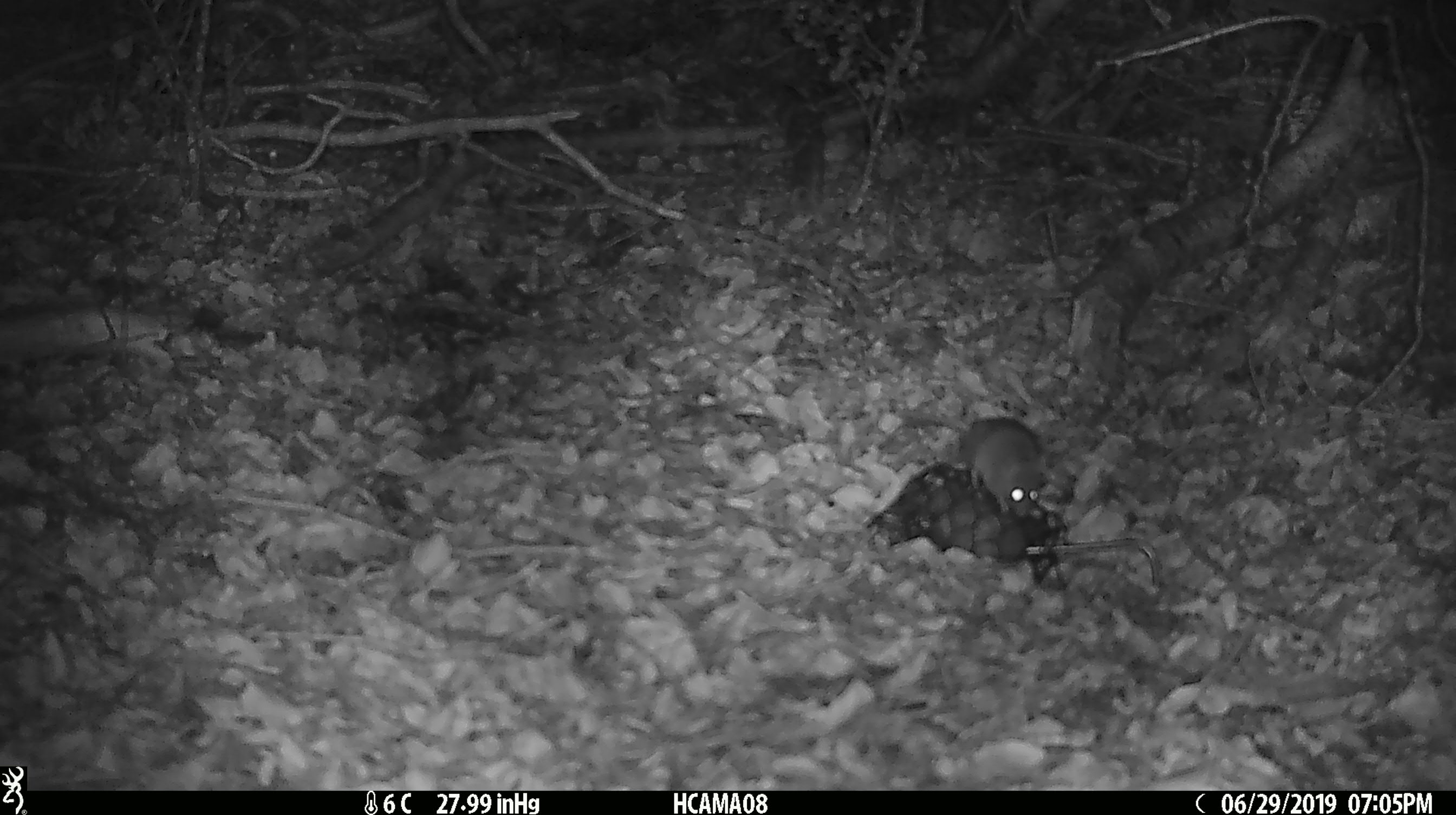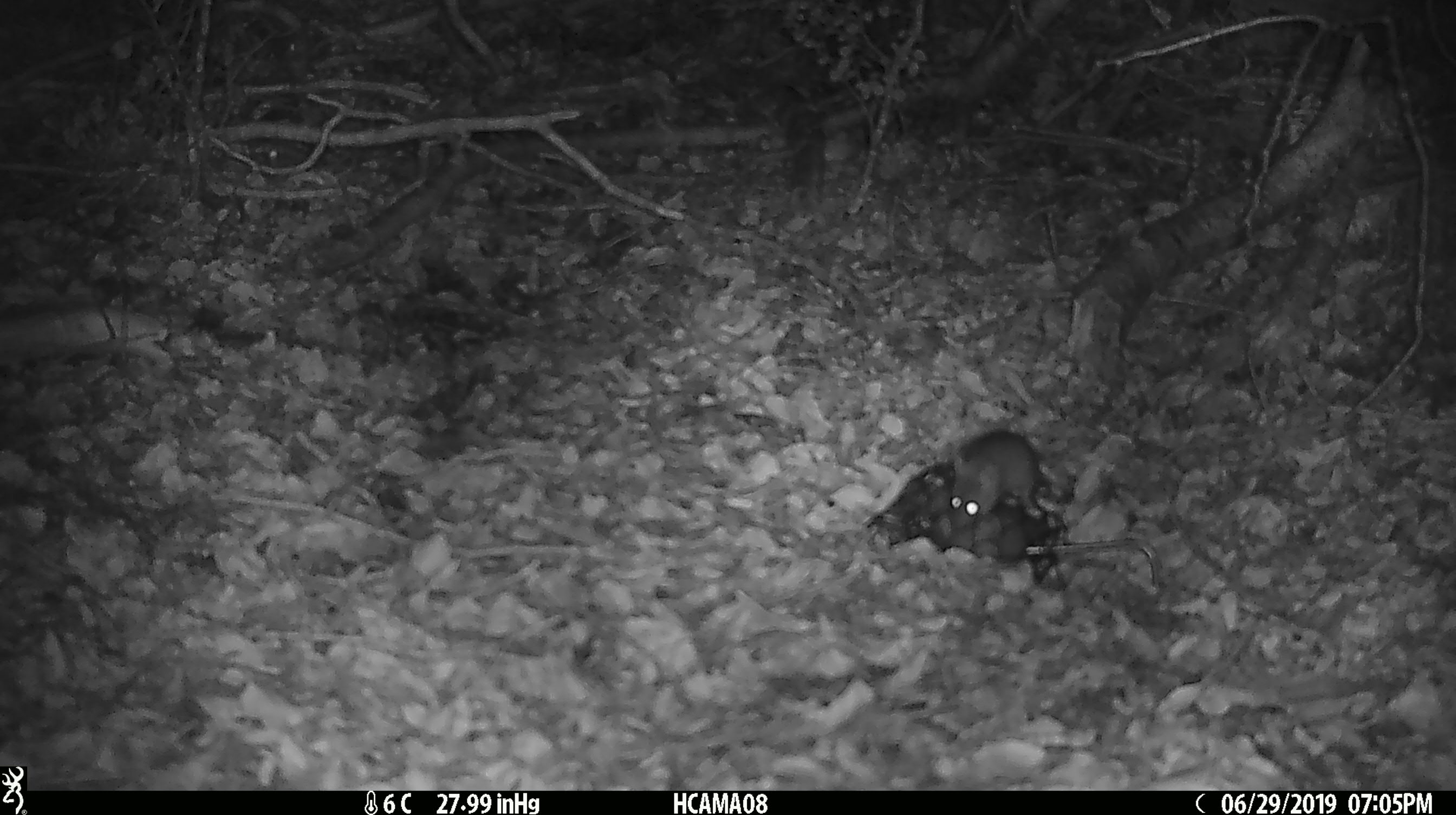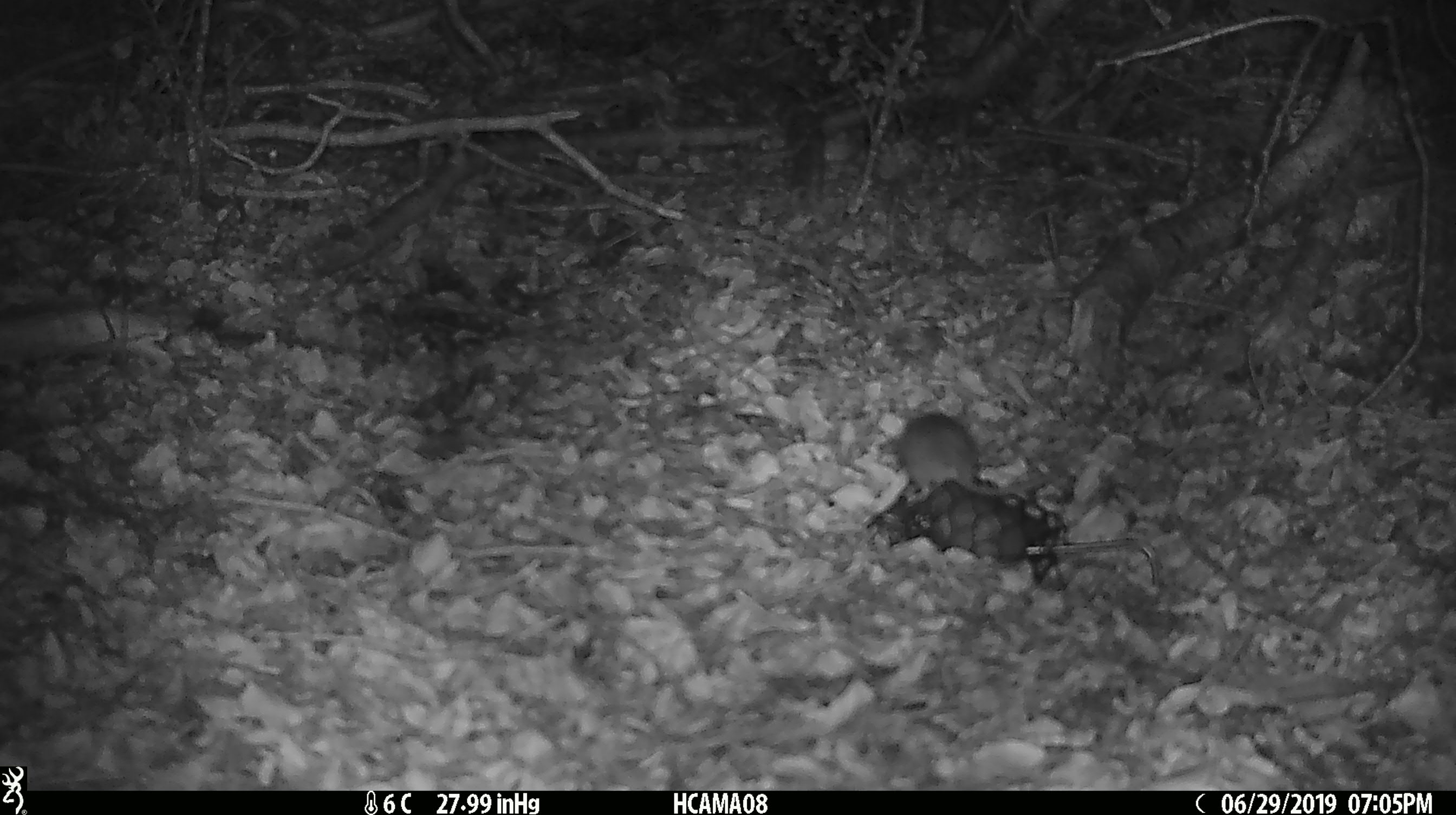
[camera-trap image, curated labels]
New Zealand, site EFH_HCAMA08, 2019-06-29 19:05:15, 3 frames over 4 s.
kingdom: Animalia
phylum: Chordata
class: Mammalia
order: Rodentia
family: Muridae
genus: Mus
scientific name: Mus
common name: mouse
Mouse (Mus).